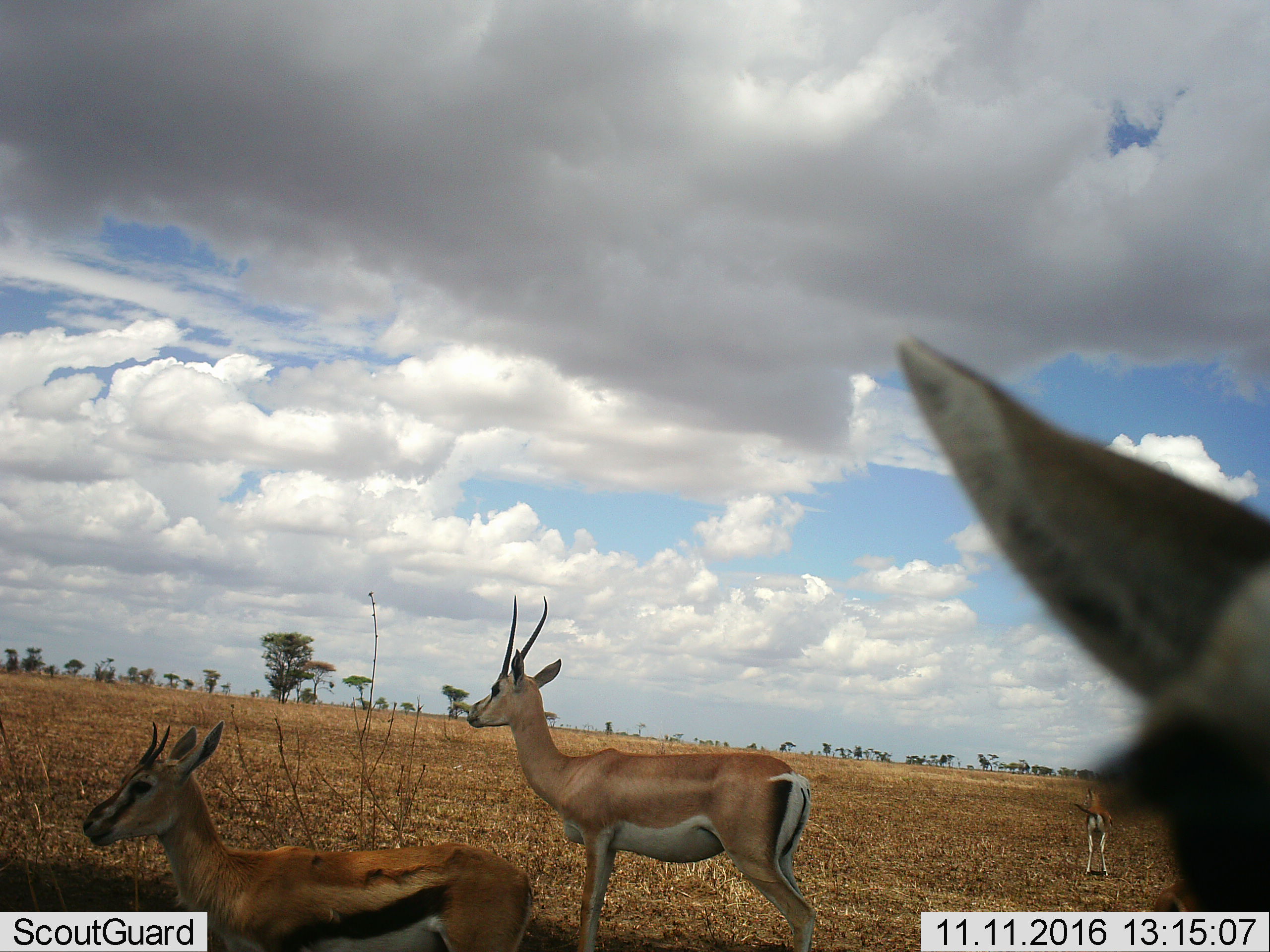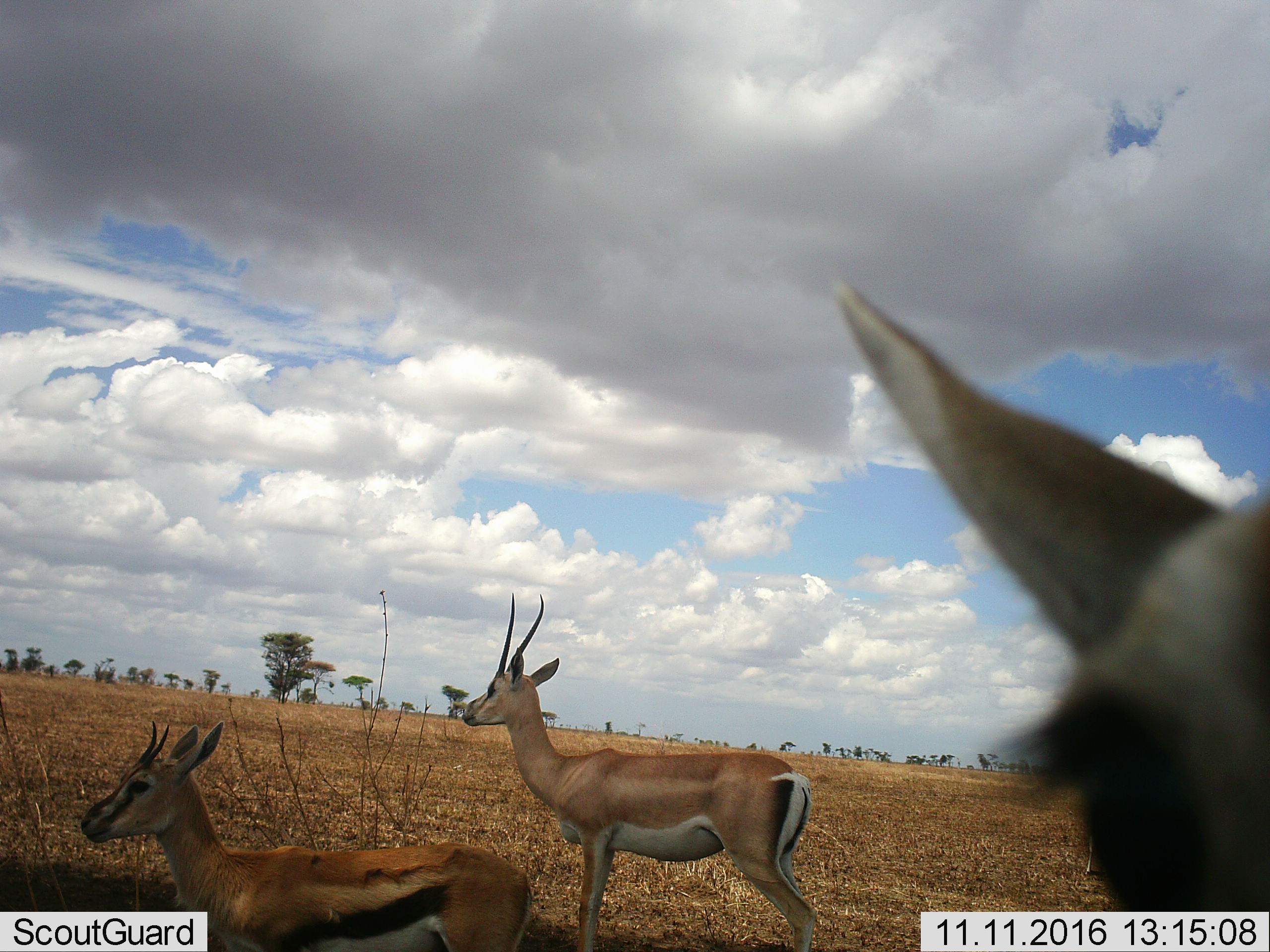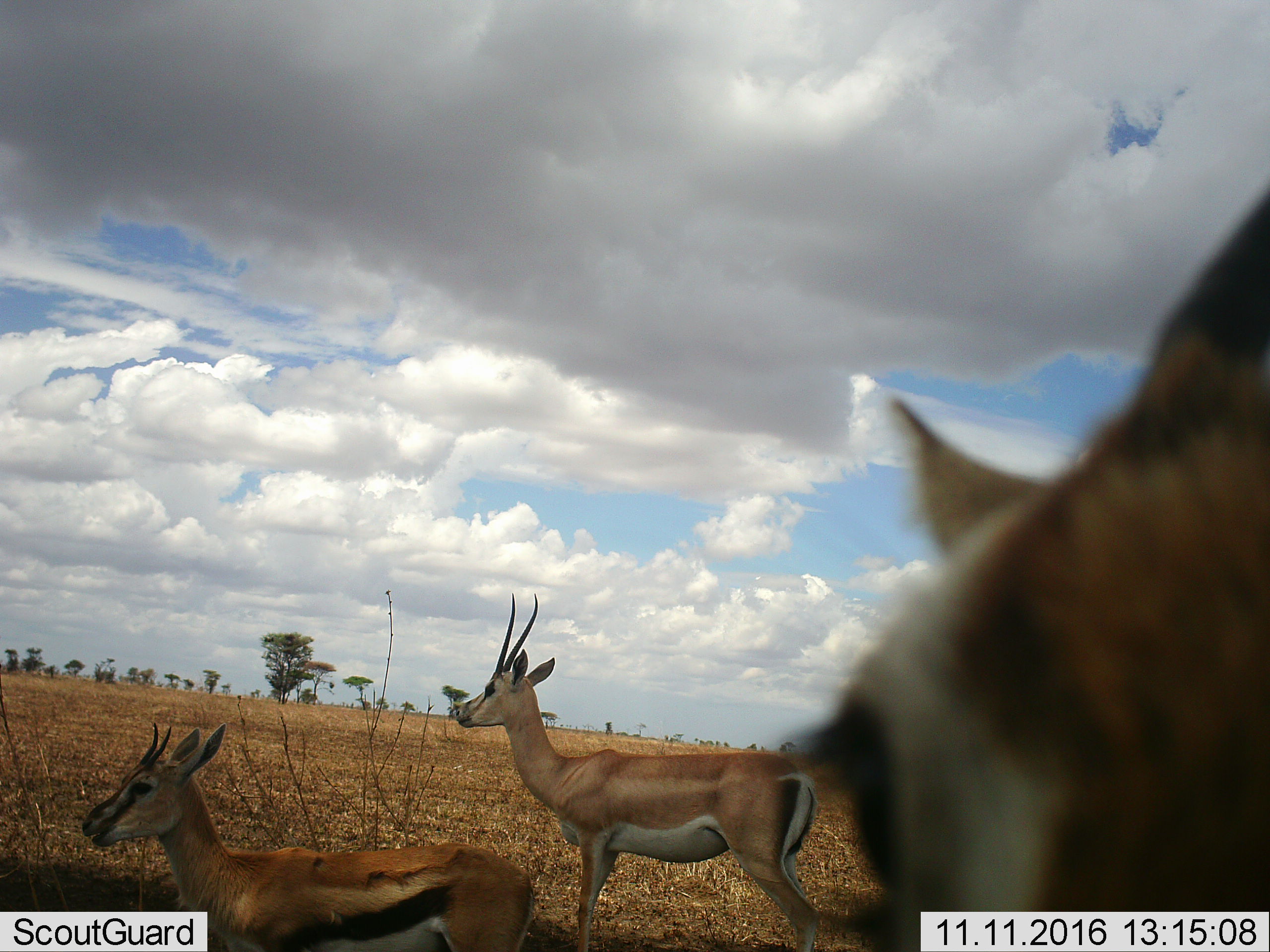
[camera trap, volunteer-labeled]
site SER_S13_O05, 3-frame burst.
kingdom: Animalia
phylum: Chordata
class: Mammalia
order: Artiodactyla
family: Bovidae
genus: Eudorcas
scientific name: Eudorcas thomsonii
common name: thomson's gazelle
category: gazellethomsons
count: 3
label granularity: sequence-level